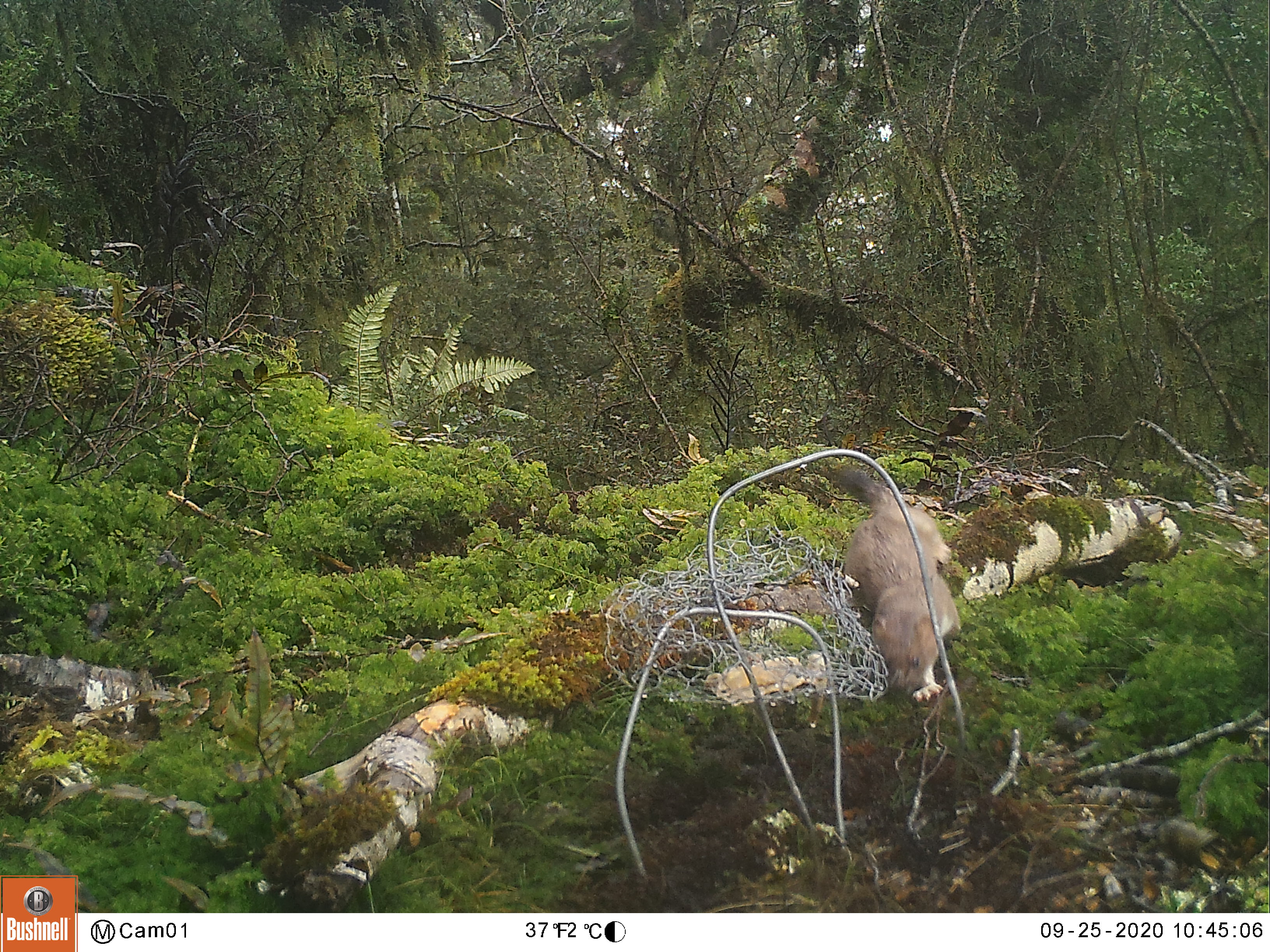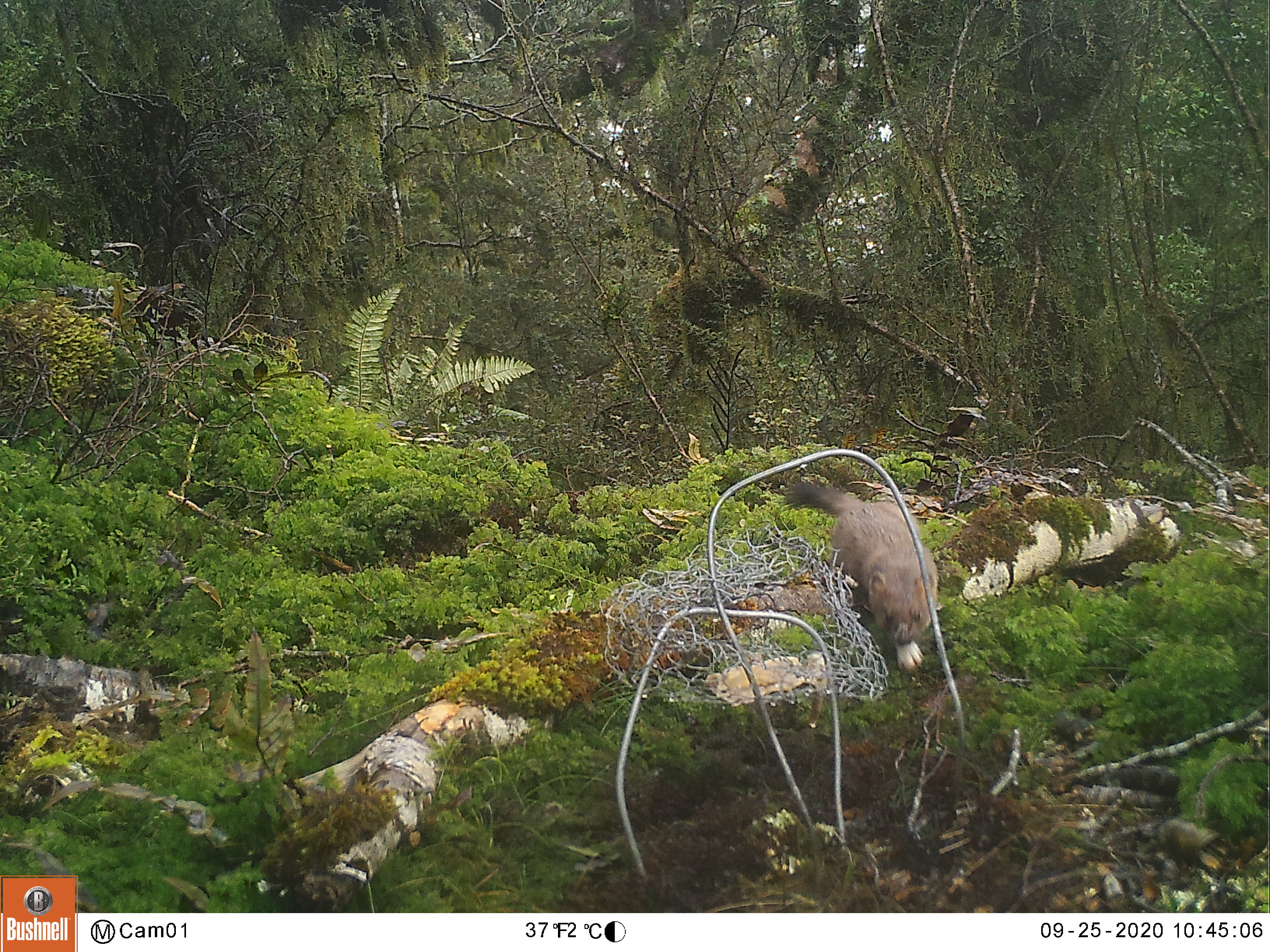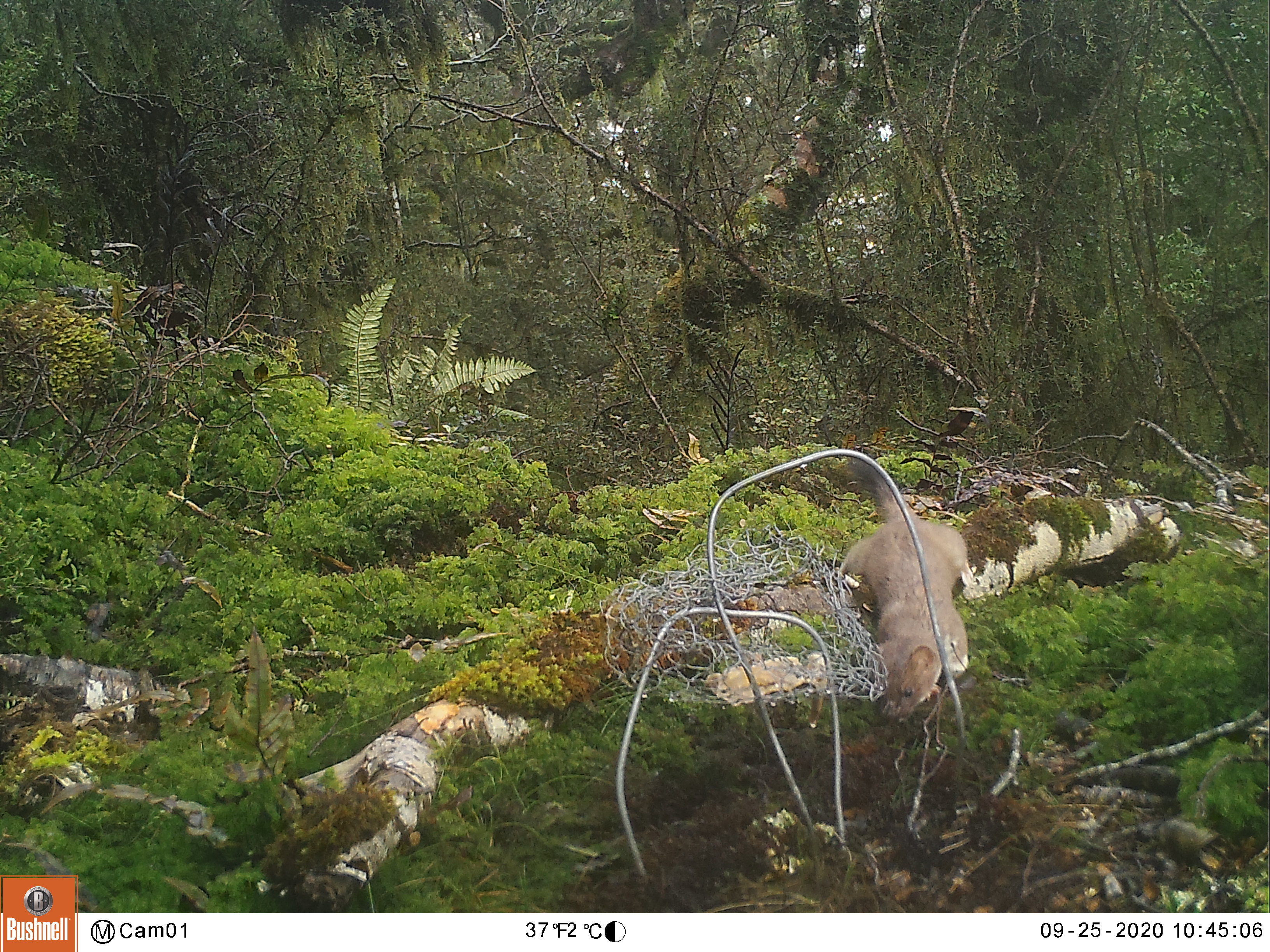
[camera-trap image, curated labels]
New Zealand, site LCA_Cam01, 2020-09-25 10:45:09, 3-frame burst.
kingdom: Animalia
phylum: Chordata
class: Mammalia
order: Carnivora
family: Mustelidae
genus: Mustela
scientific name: Mustela erminea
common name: stoat